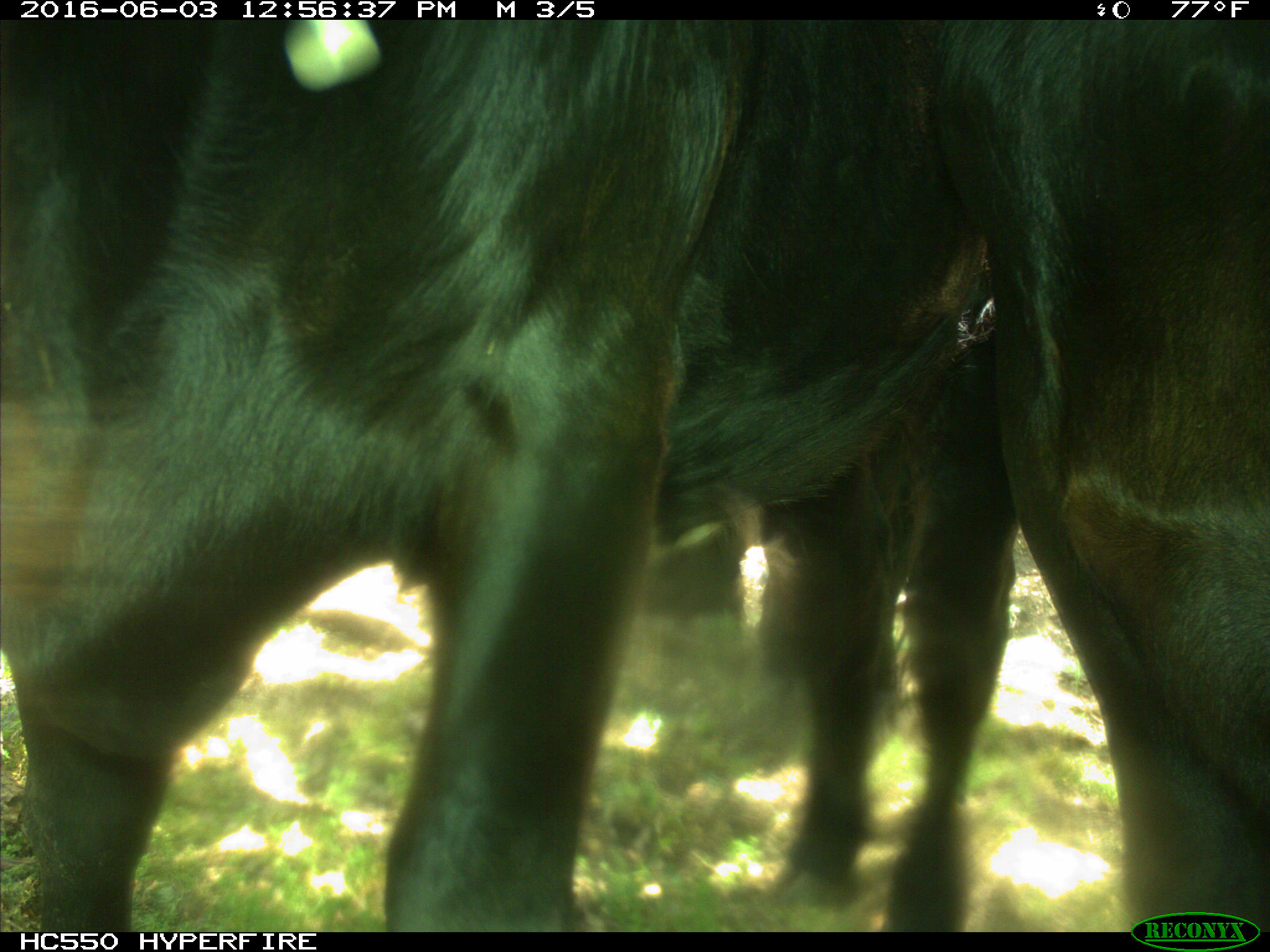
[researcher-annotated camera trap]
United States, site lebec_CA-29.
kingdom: Animalia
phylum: Chordata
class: Mammalia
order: Artiodactyla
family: Bovidae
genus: Bos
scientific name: Bos taurus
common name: domestic cow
Bos taurus (domestic cow).